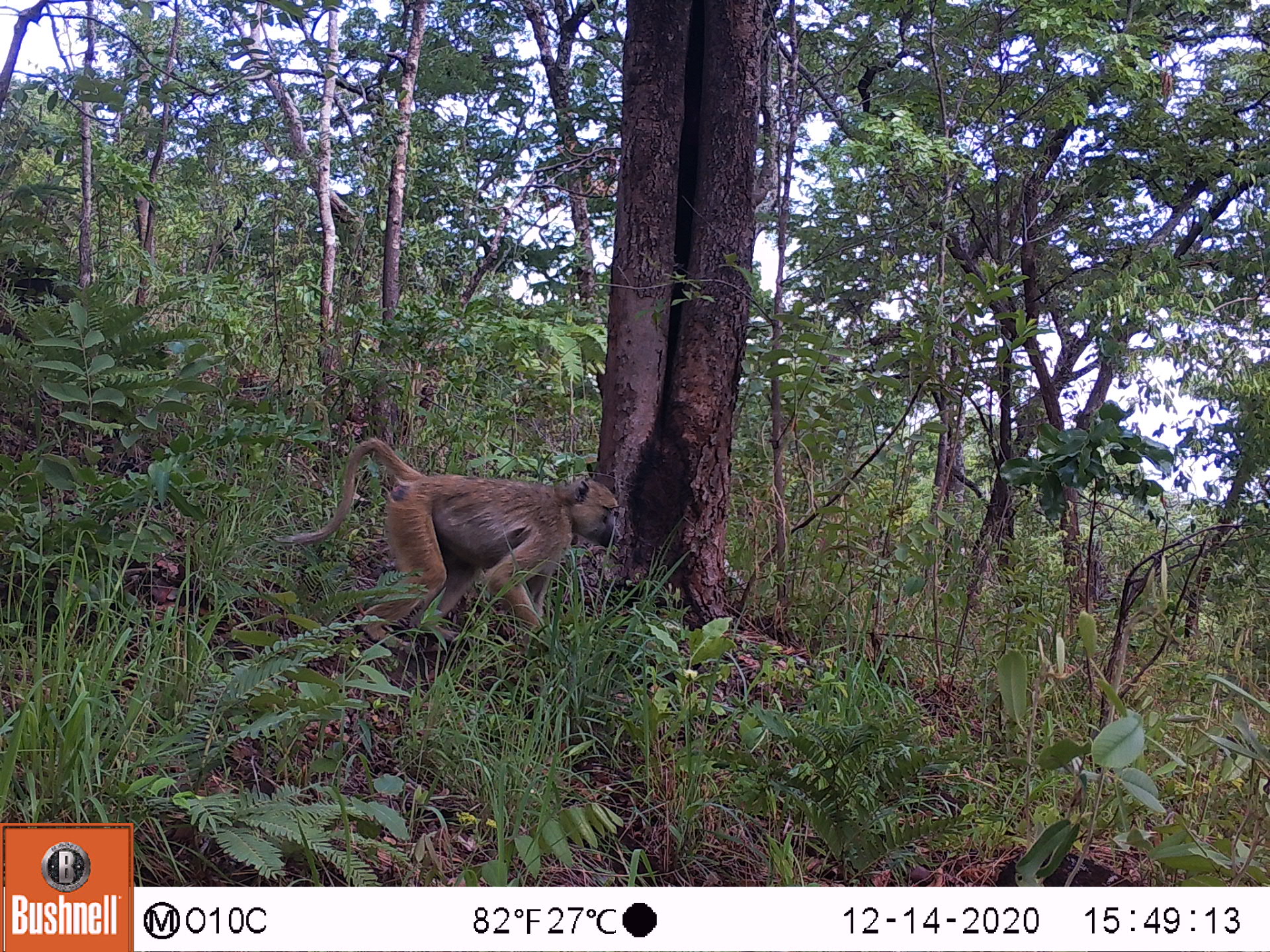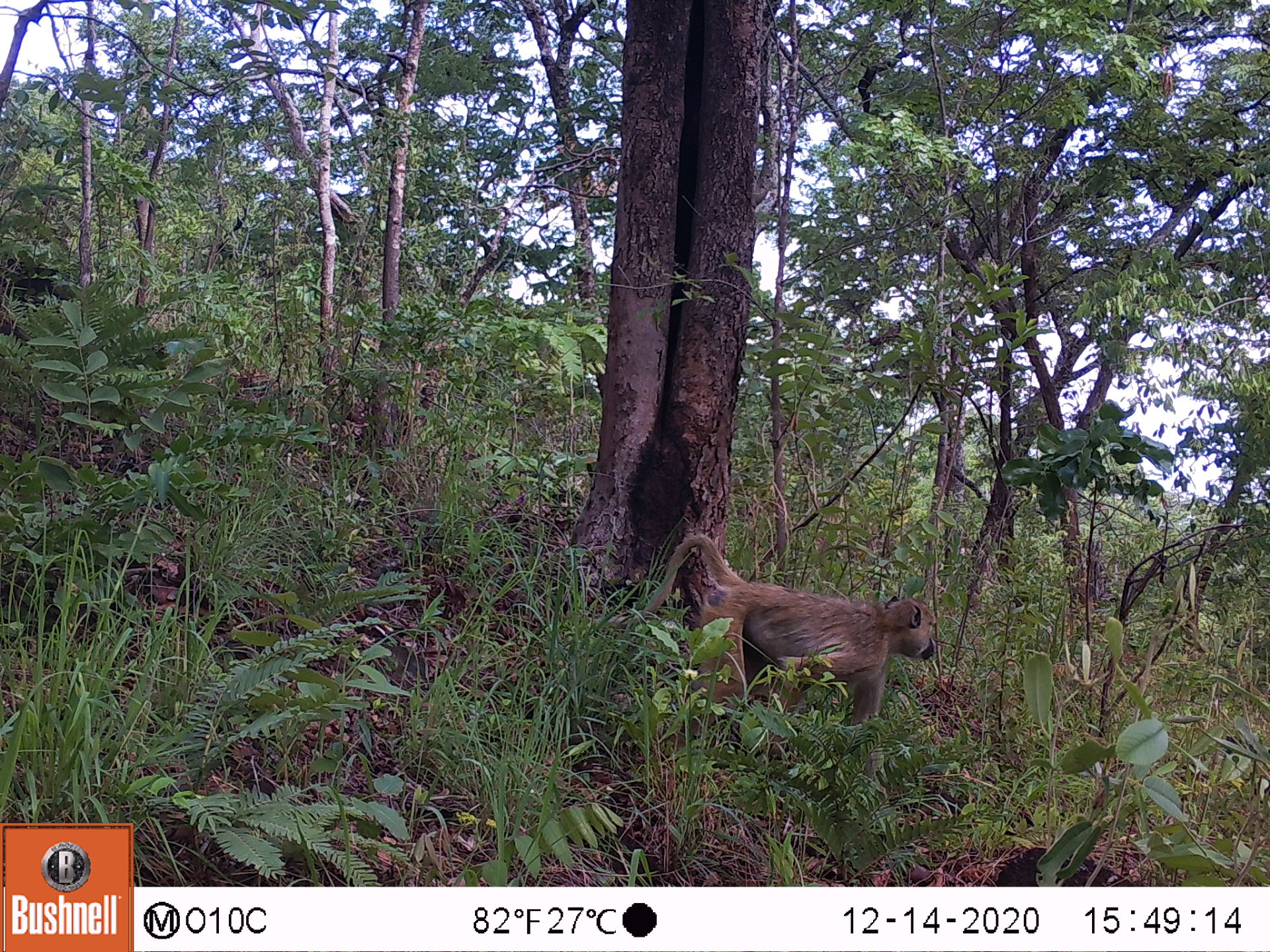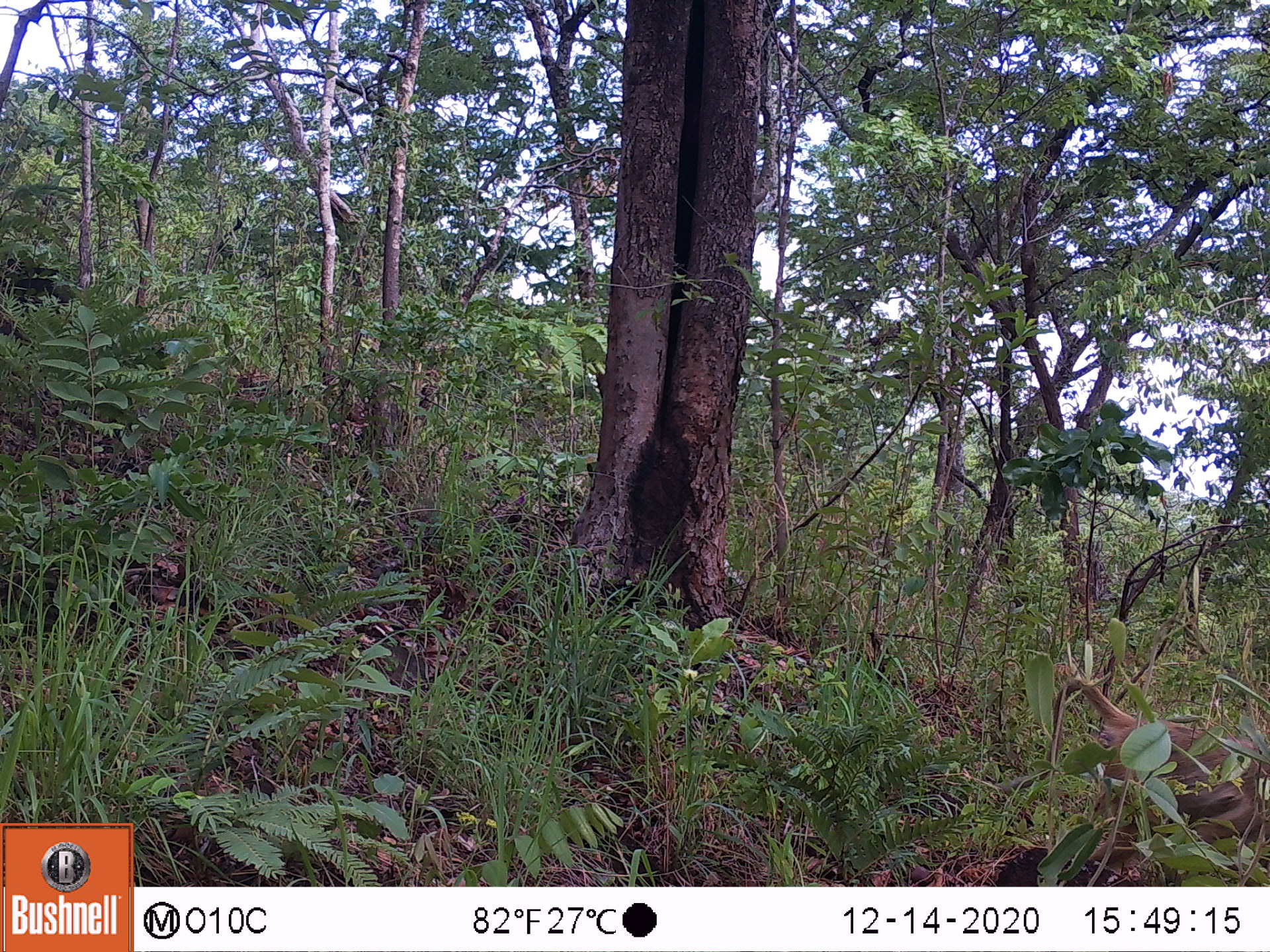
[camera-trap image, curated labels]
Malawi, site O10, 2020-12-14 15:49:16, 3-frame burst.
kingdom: Animalia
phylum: Chordata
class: Mammalia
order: Primates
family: Cercopithecidae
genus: Papio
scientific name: Papio cynocephalus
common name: yellow baboon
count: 1